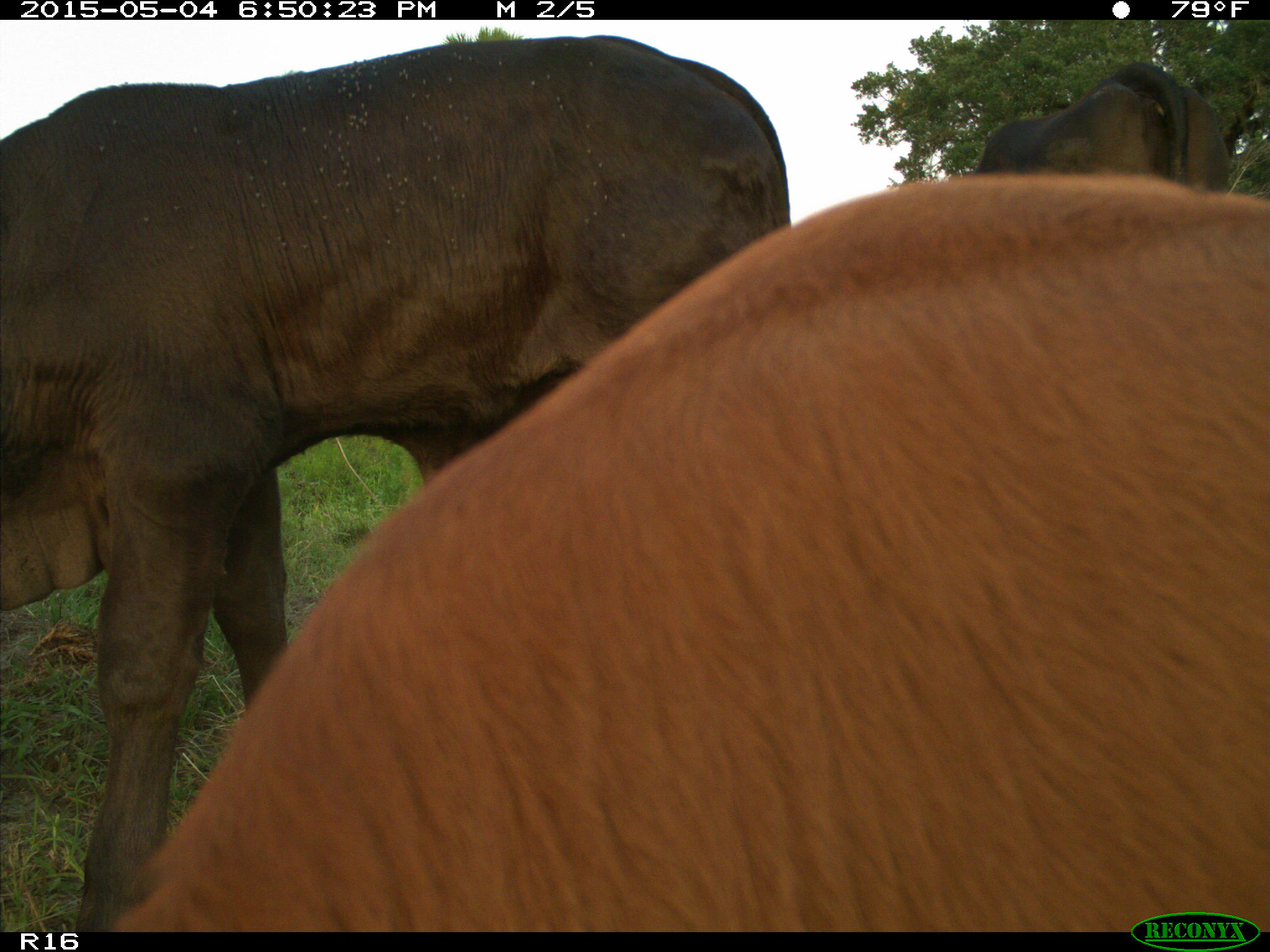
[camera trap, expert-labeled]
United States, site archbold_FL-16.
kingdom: Animalia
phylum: Chordata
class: Mammalia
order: Artiodactyla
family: Bovidae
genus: Bos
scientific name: Bos taurus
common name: domestic cow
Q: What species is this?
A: Bos taurus (domestic cow).